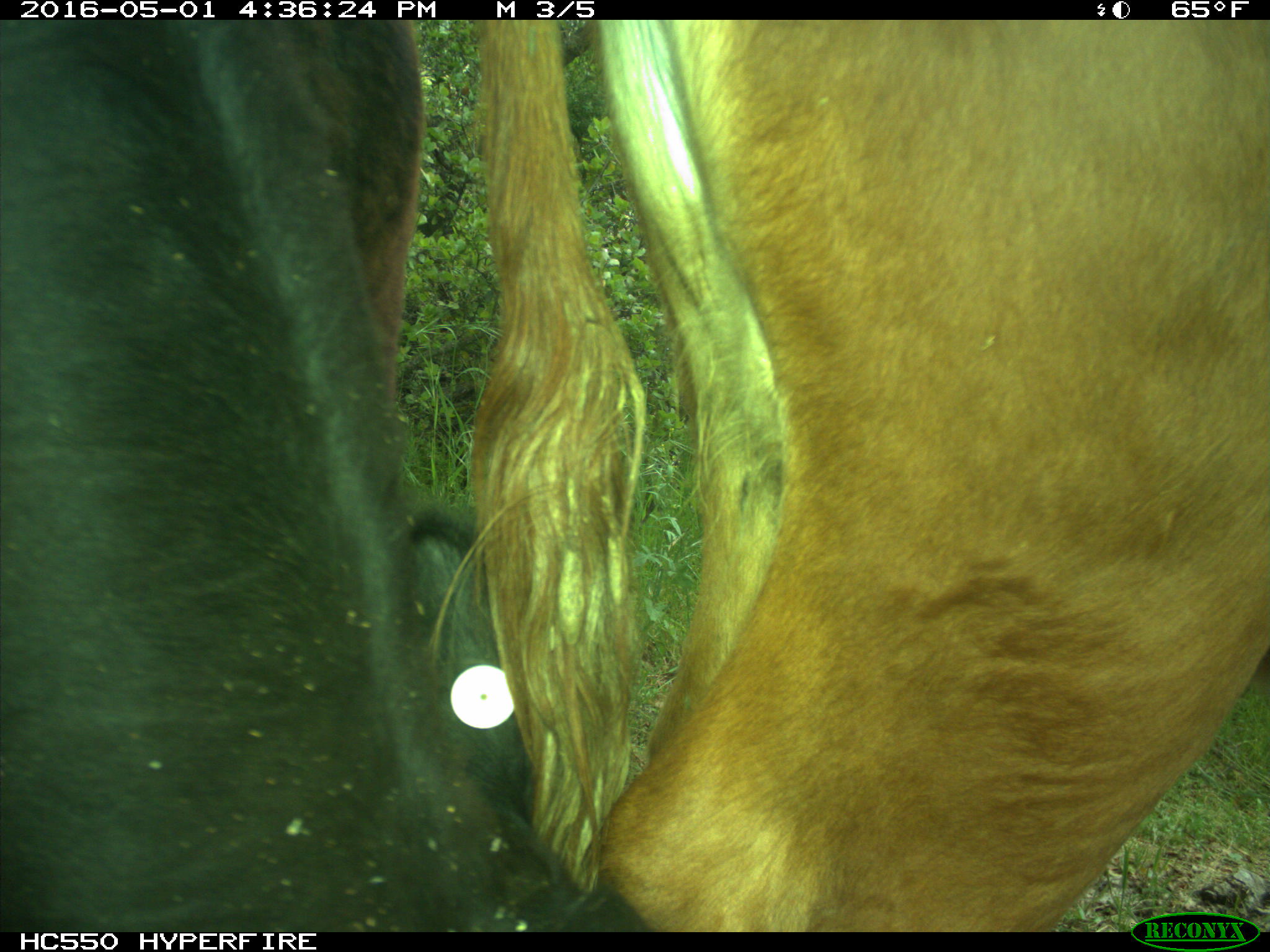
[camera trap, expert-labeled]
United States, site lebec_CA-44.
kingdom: Animalia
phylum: Chordata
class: Mammalia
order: Artiodactyla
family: Bovidae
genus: Bos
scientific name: Bos taurus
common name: domestic cow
Bos taurus (domestic cow).